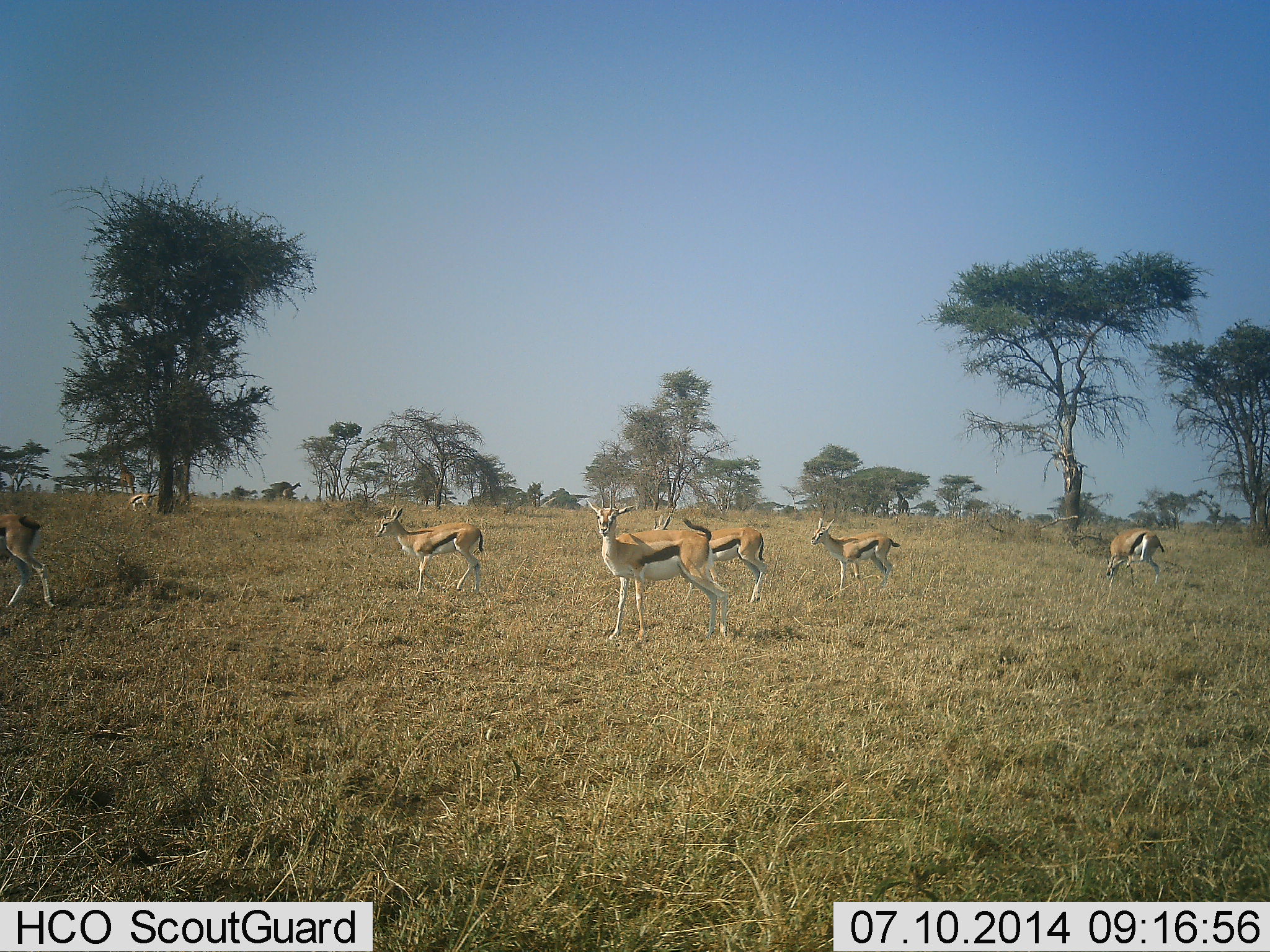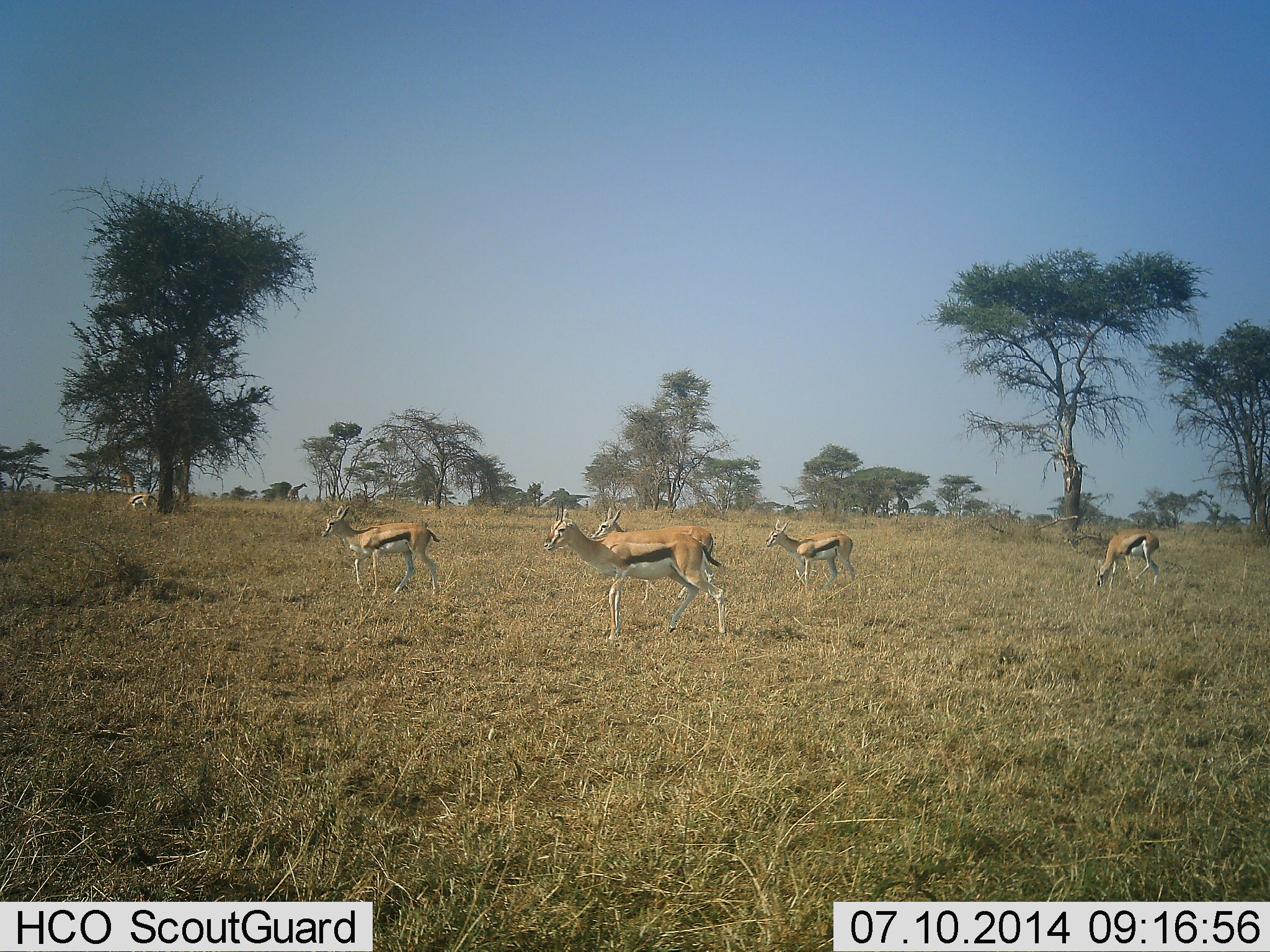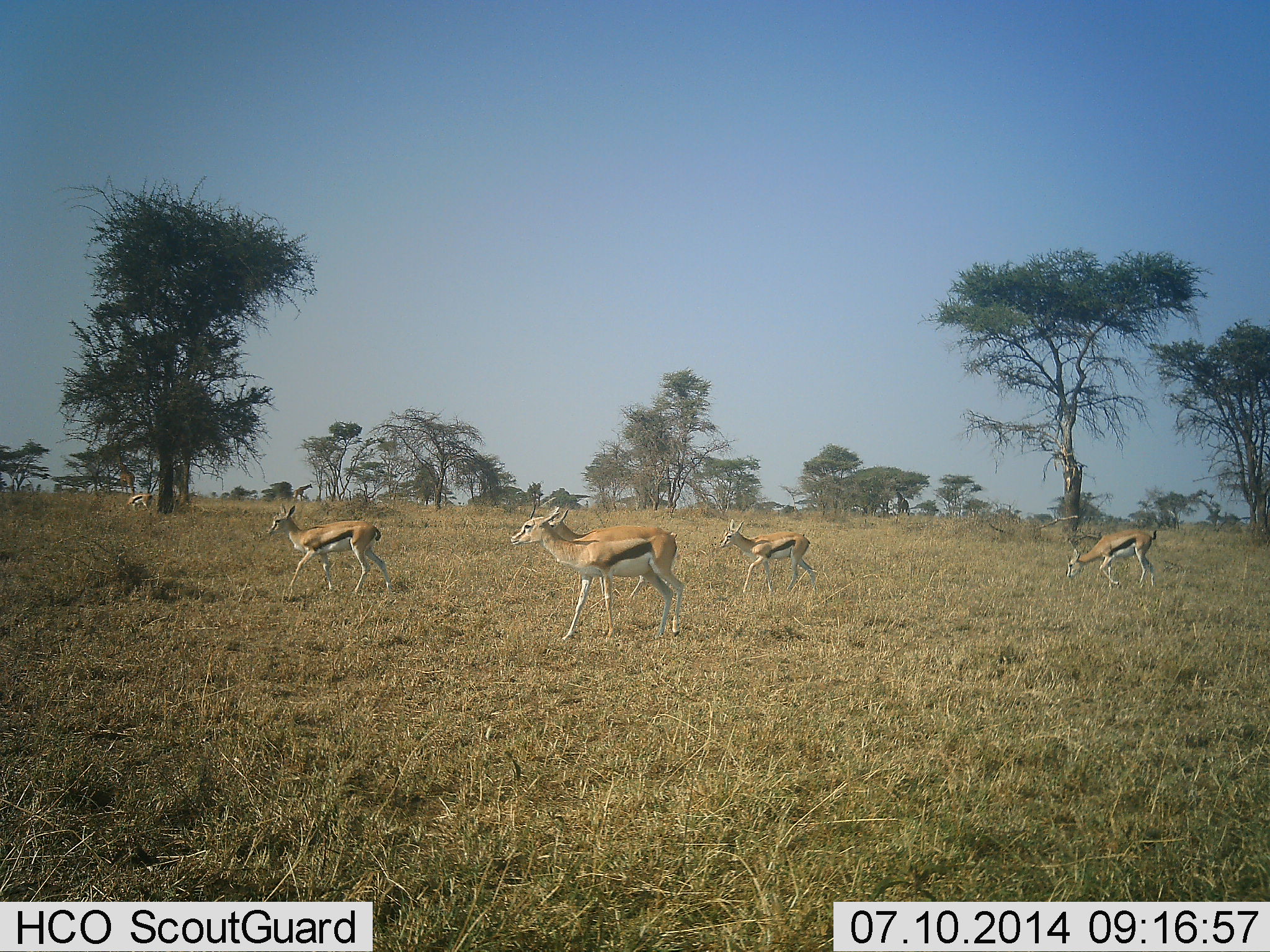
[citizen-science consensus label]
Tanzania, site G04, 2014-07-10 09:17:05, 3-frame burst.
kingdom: Animalia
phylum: Chordata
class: Mammalia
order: Artiodactyla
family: Bovidae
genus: Eudorcas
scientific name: Eudorcas thomsonii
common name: thomson's gazelle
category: gazellethomsons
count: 7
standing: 33%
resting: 0%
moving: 87%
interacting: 0%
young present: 0%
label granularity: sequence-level